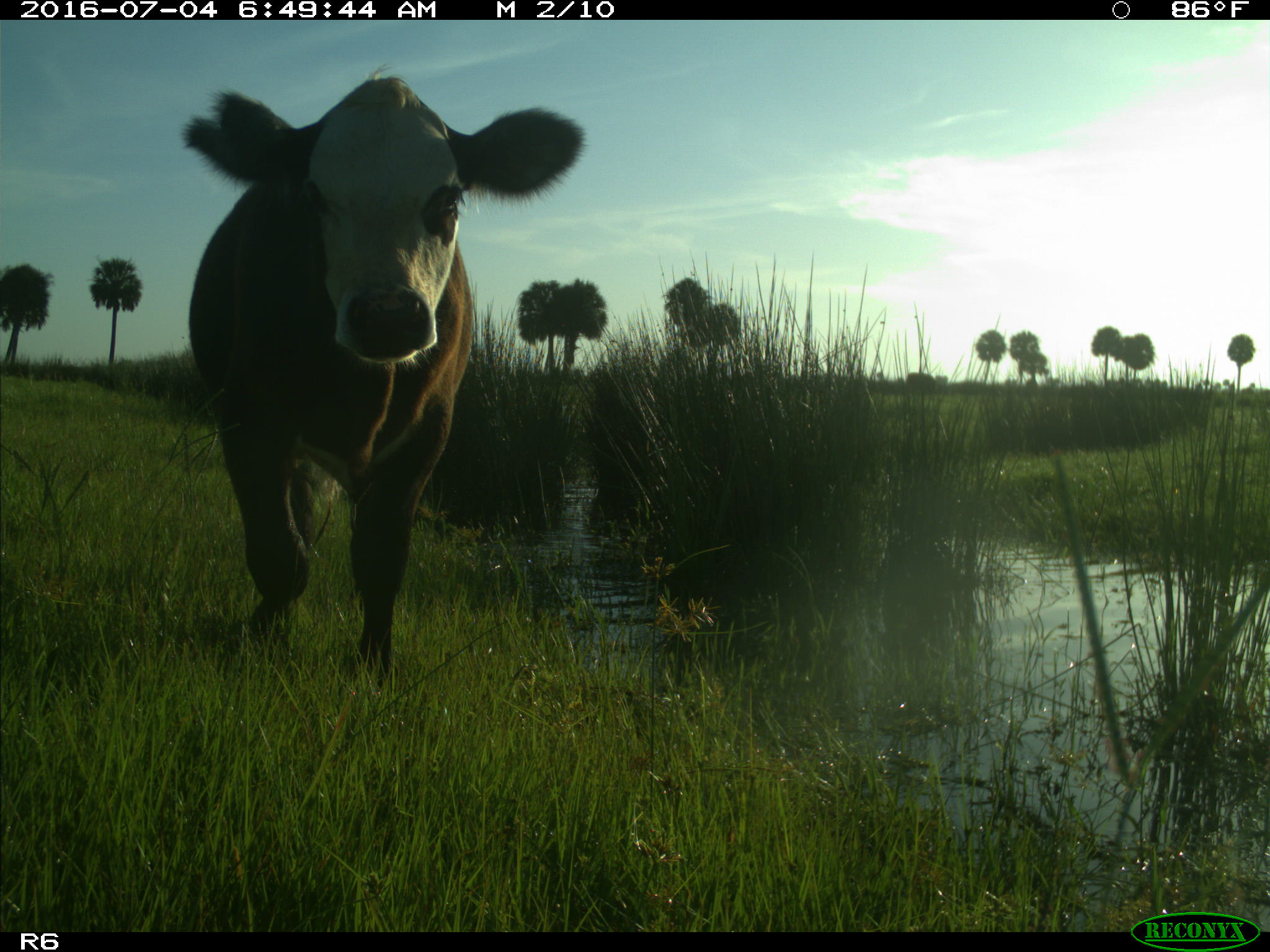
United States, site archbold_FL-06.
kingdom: Animalia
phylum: Chordata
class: Mammalia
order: Artiodactyla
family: Bovidae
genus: Bos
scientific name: Bos taurus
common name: domestic cow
Bos taurus (domestic cow).